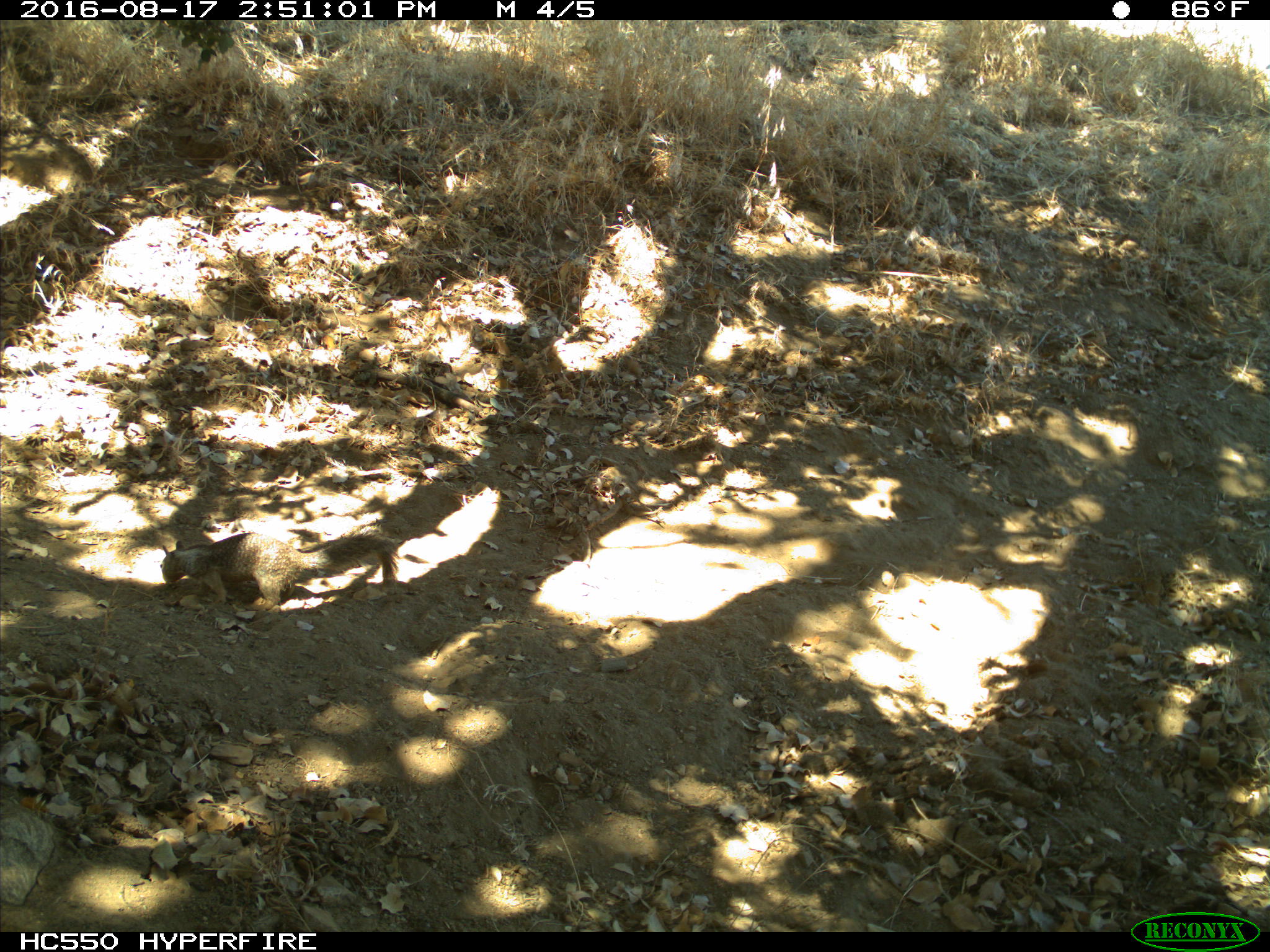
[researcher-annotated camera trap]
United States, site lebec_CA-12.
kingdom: Animalia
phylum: Chordata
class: Mammalia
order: Rodentia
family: Sciuridae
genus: Otospermophilus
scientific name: Otospermophilus beecheyi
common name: california ground squirrel